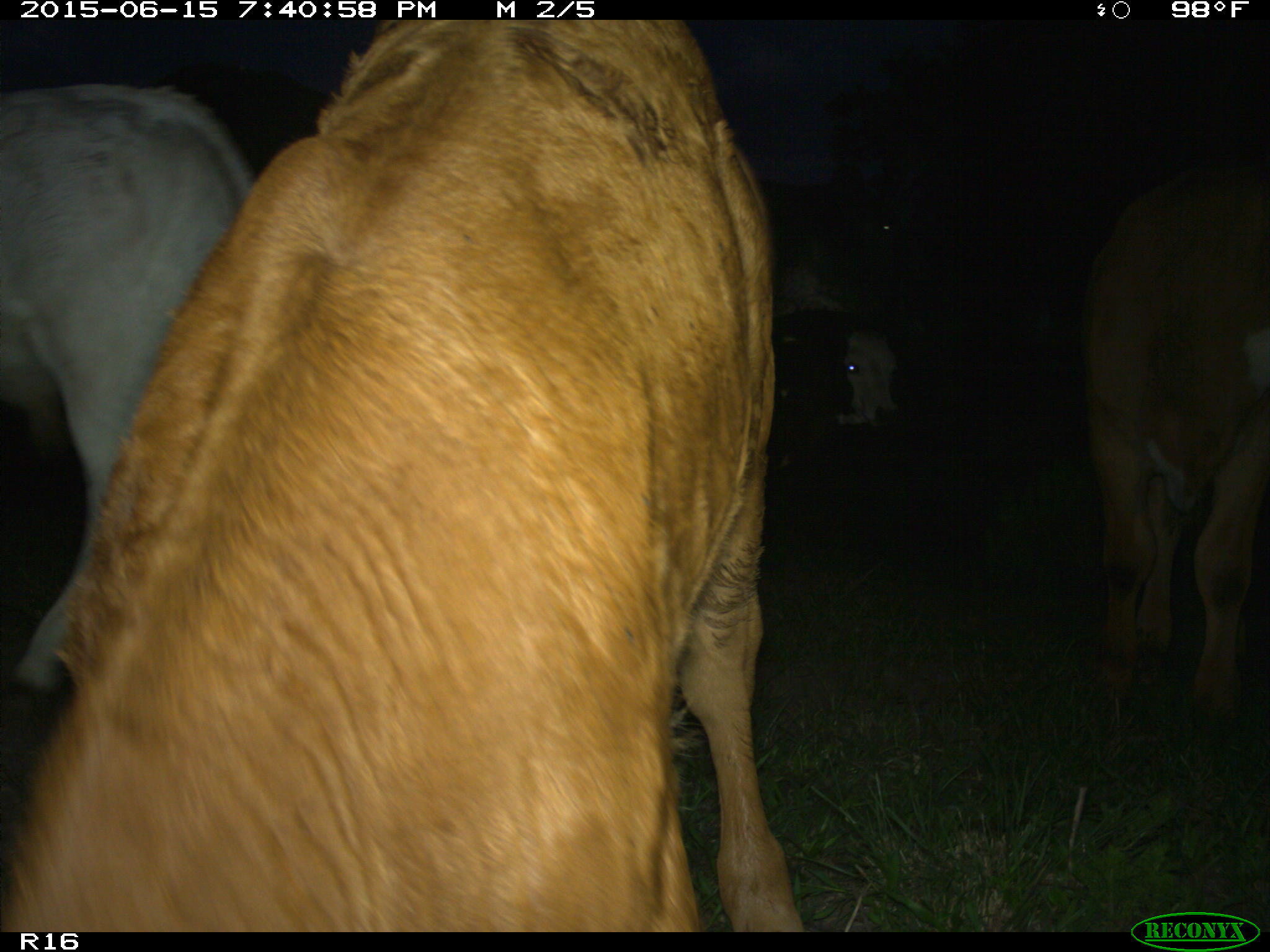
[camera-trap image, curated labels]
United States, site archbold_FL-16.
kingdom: Animalia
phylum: Chordata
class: Mammalia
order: Artiodactyla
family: Bovidae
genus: Bos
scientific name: Bos taurus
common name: domestic cow